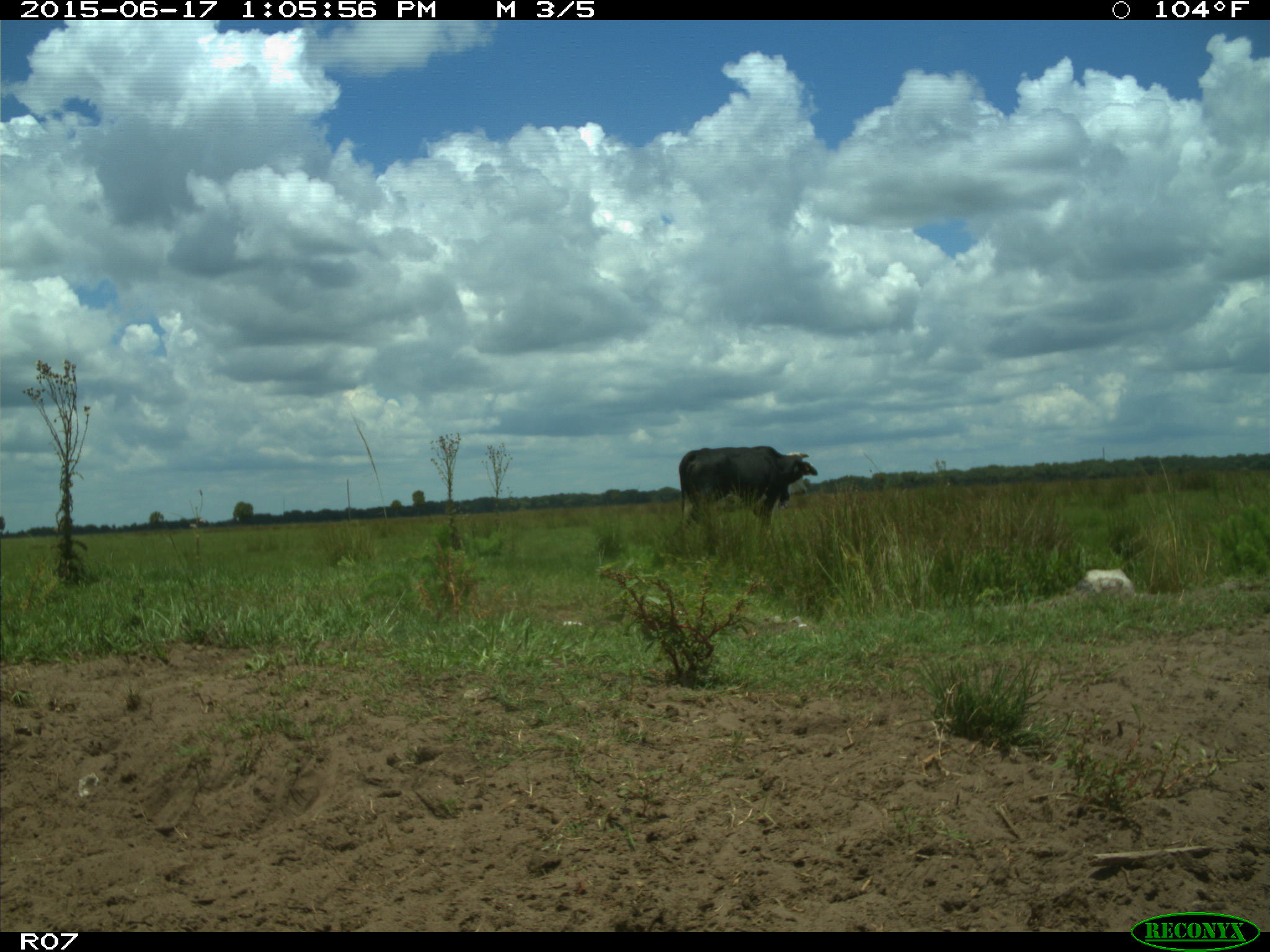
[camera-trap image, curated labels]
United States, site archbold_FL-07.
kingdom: Animalia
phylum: Chordata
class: Mammalia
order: Artiodactyla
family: Bovidae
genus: Bos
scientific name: Bos taurus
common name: domestic cow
Bos taurus (domestic cow).